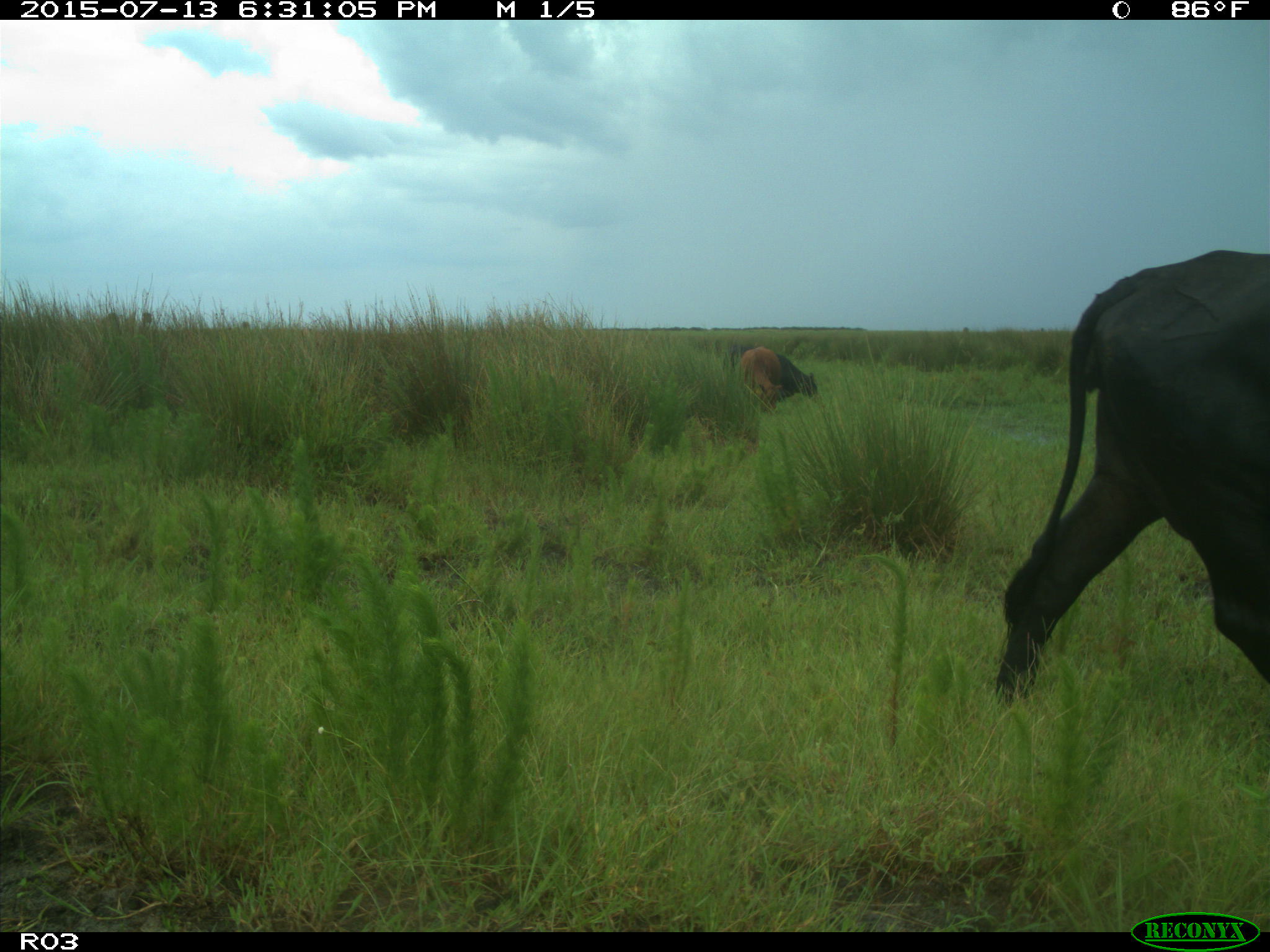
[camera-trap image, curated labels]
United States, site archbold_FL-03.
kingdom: Animalia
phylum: Chordata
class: Mammalia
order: Artiodactyla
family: Bovidae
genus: Bos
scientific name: Bos taurus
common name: domestic cow